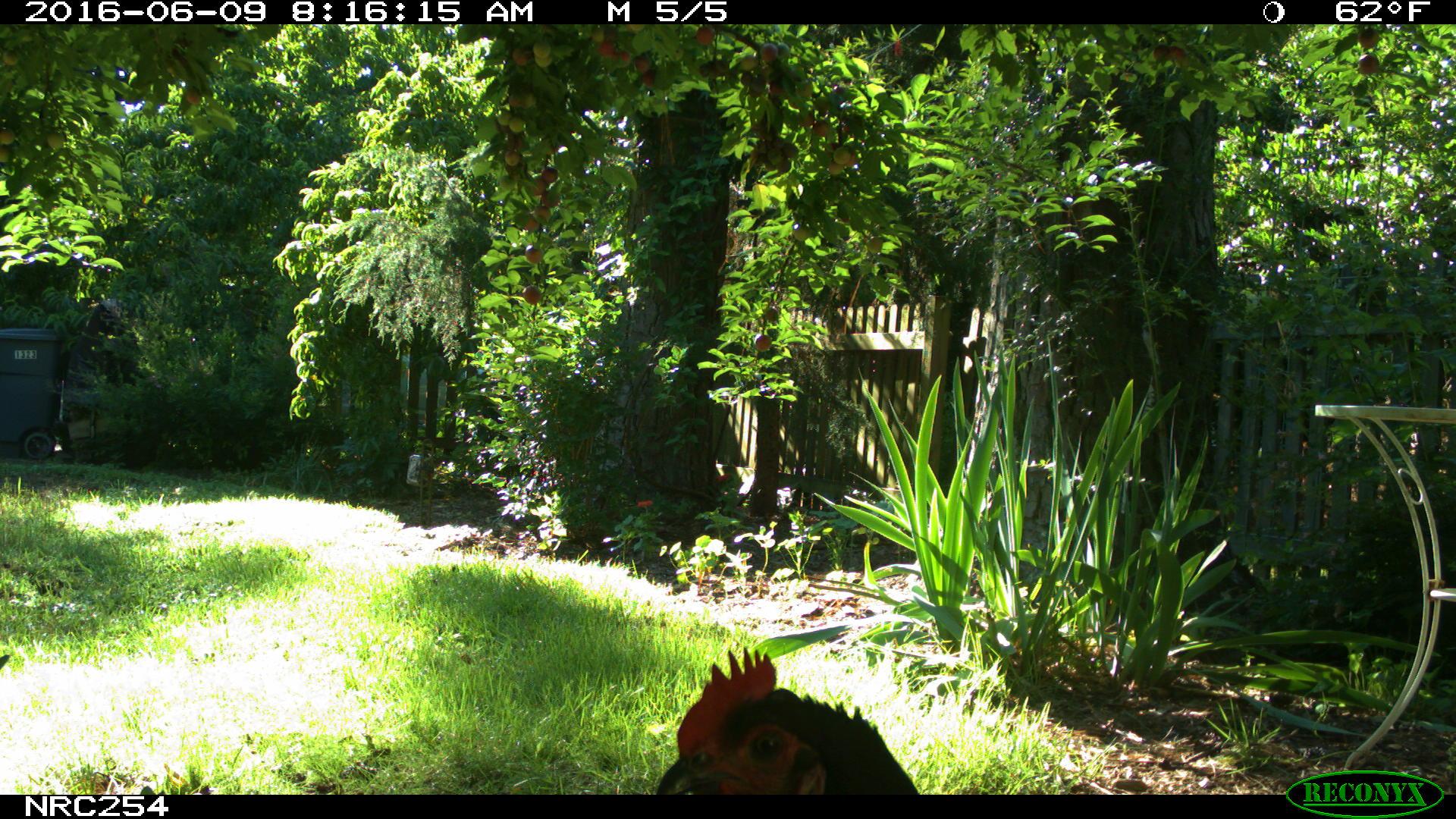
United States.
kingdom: Animalia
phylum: Chordata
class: Aves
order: Galliformes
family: Phasianidae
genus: Gallus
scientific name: Gallus gallus domesticus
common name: domestic chicken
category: Chicken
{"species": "Chicken (domestic chicken) (Gallus gallus domesticus)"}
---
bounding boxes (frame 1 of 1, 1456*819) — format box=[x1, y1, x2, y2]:
Chicken: box=[642, 637, 925, 795]